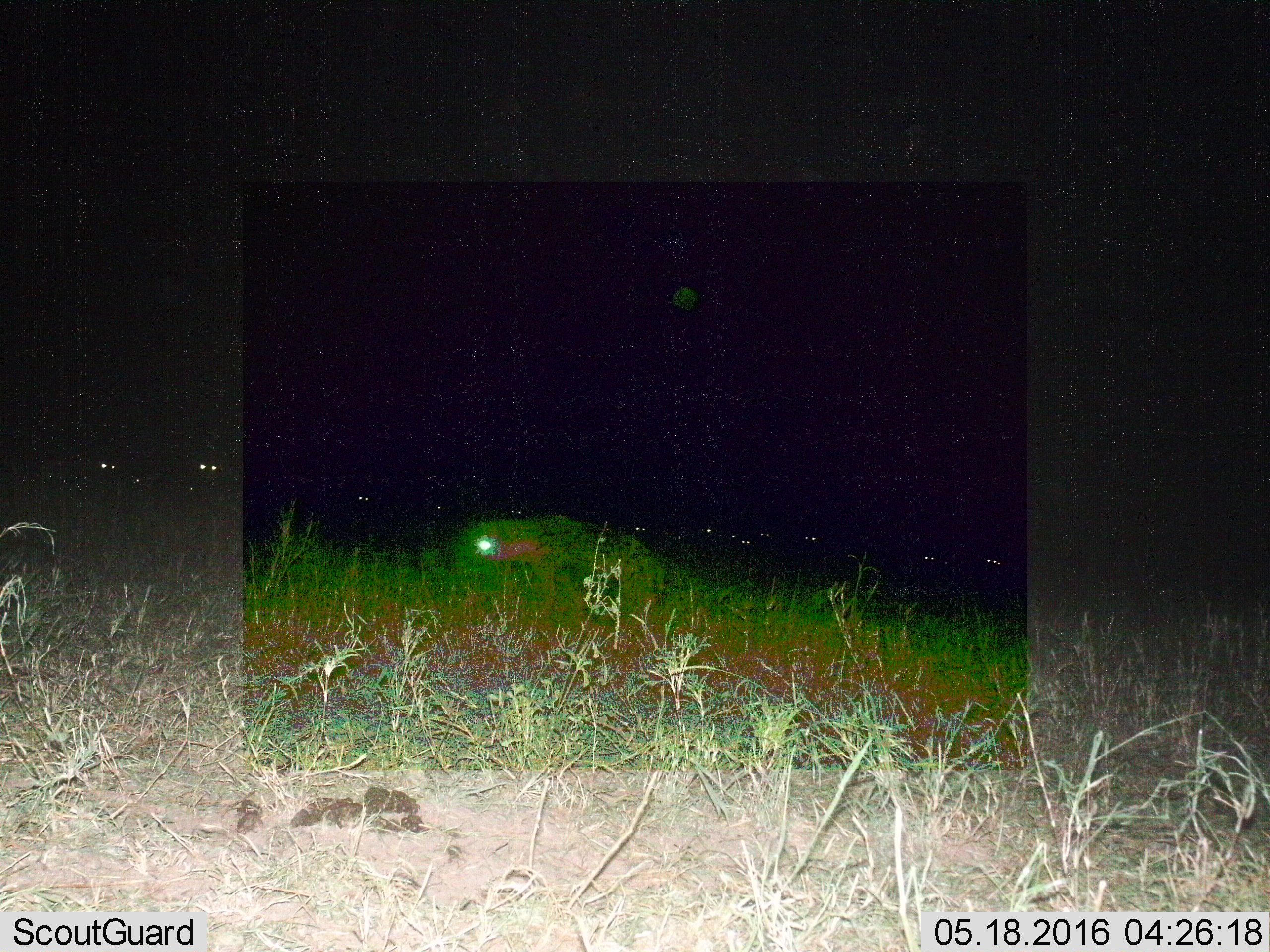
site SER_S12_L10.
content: unidentified animal